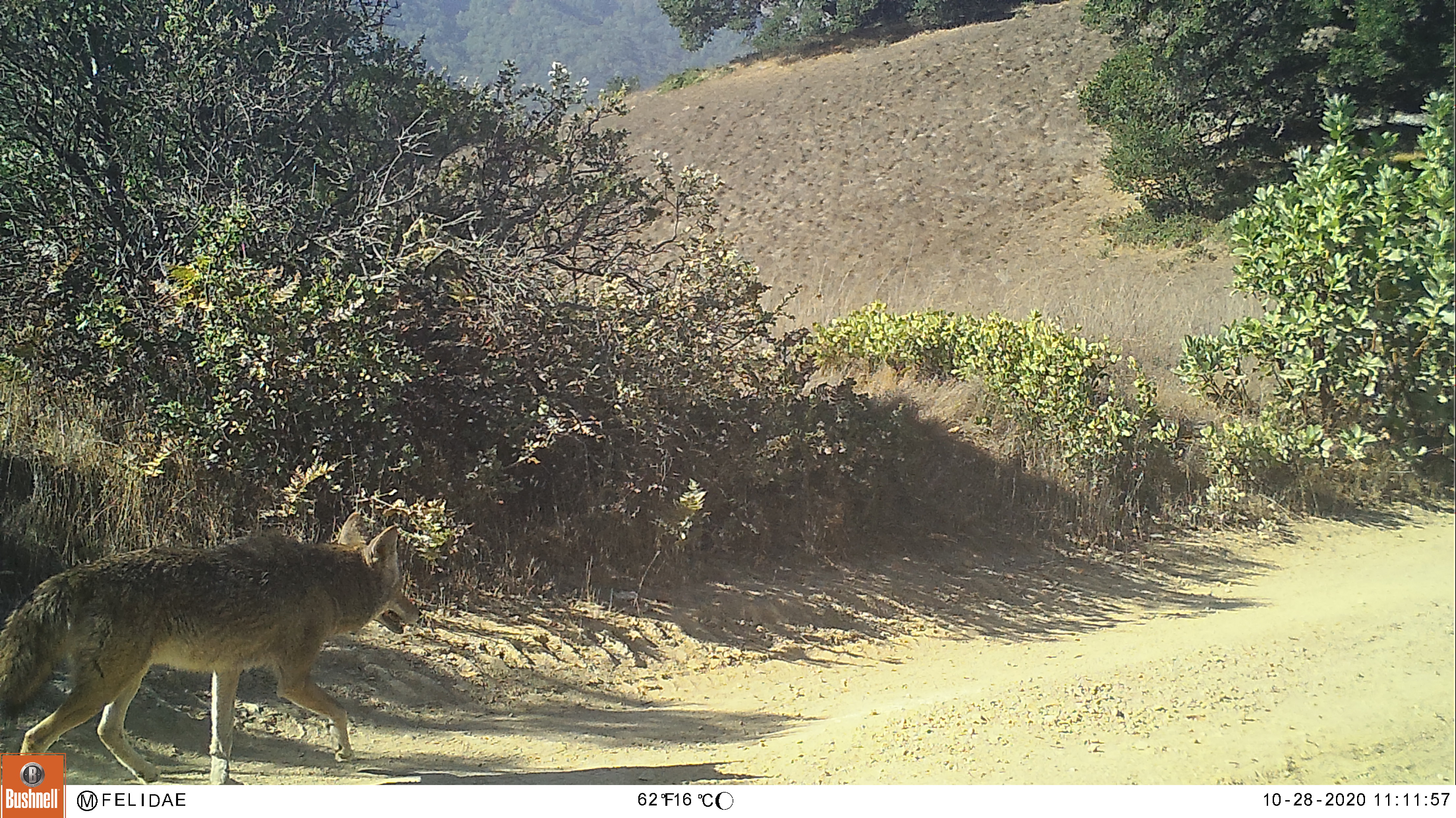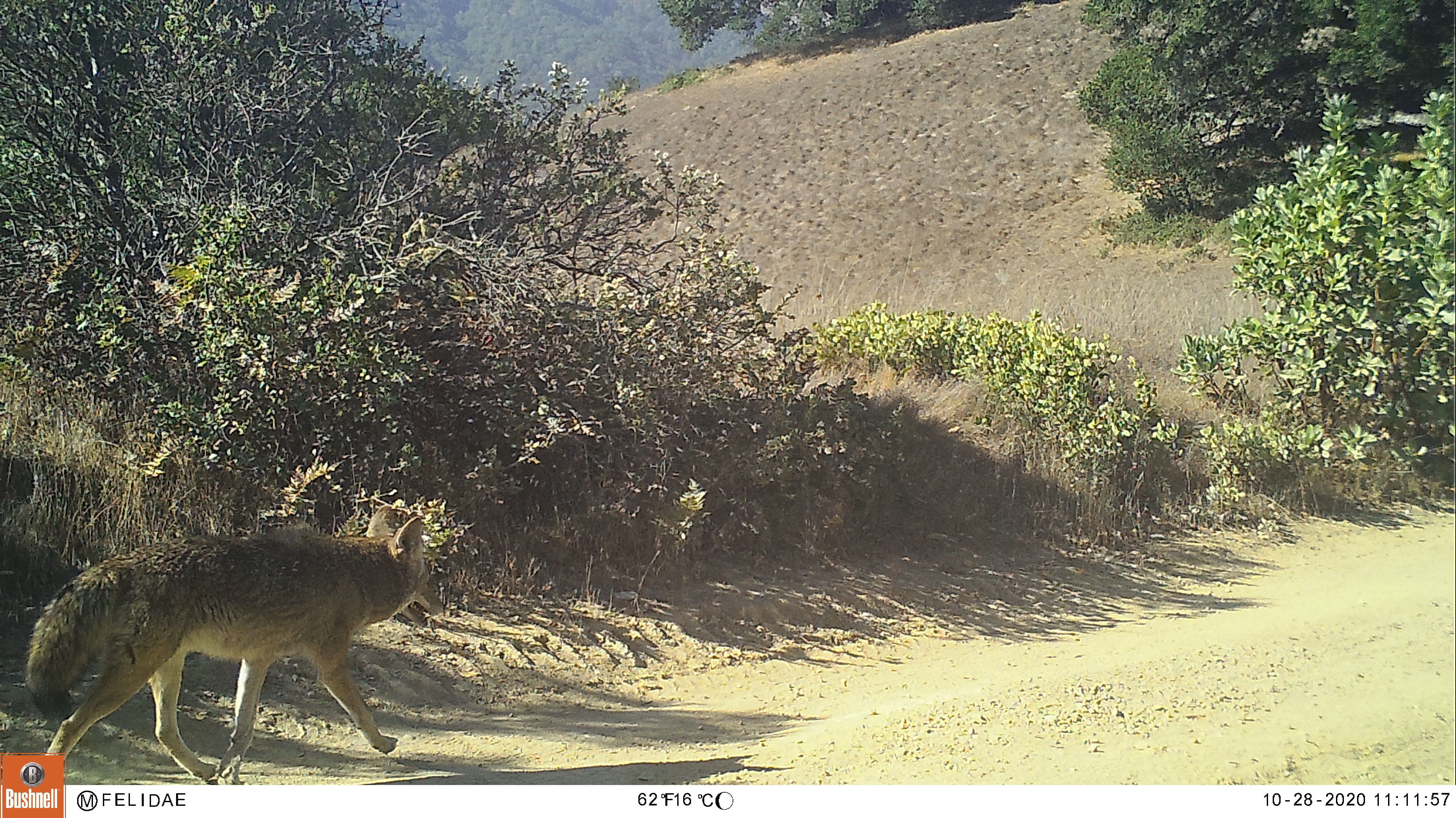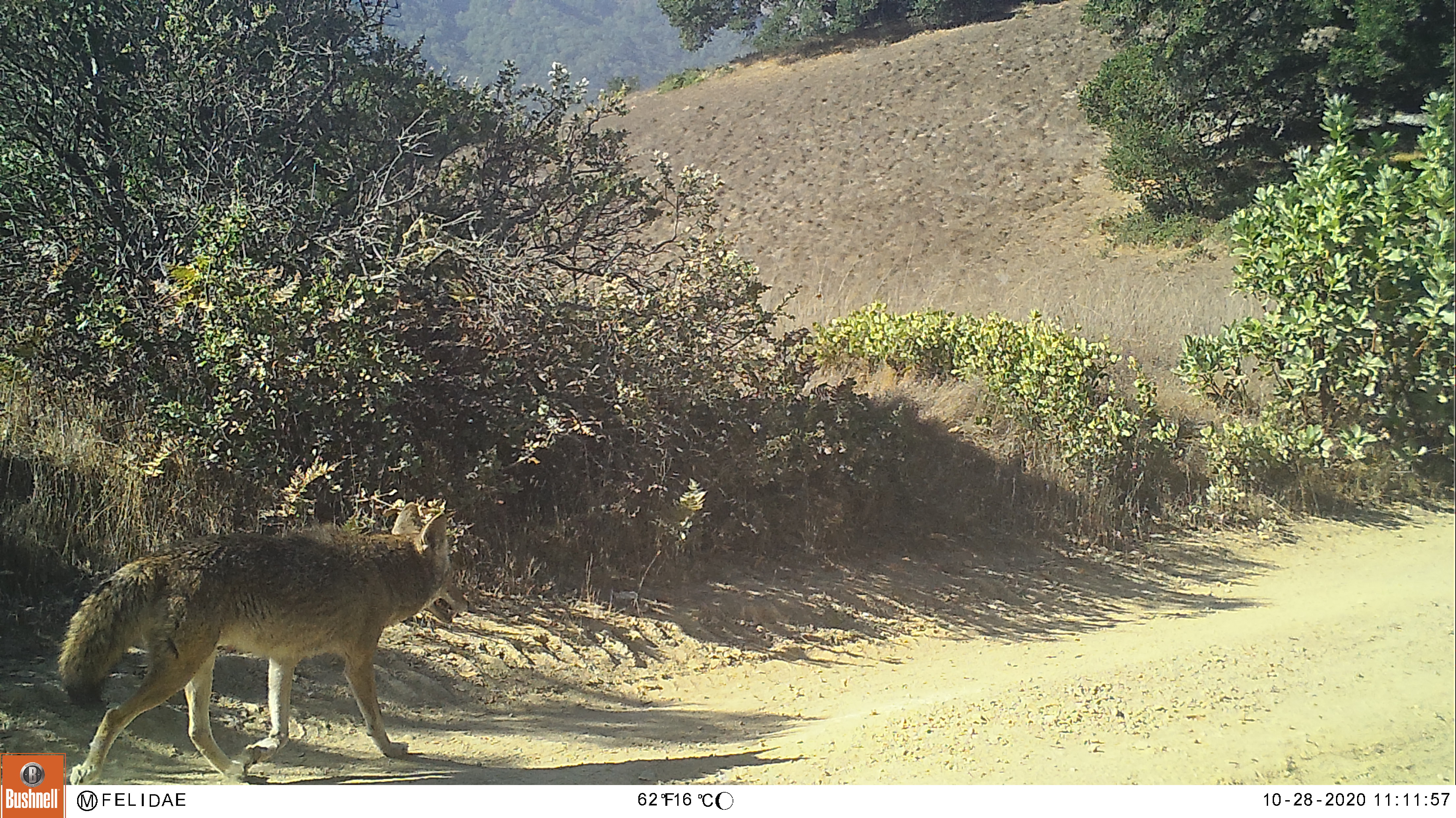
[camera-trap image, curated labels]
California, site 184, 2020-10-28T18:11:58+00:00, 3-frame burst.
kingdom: Animalia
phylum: Chordata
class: Mammalia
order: Carnivora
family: Canidae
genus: Canis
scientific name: Canis latrans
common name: coyote